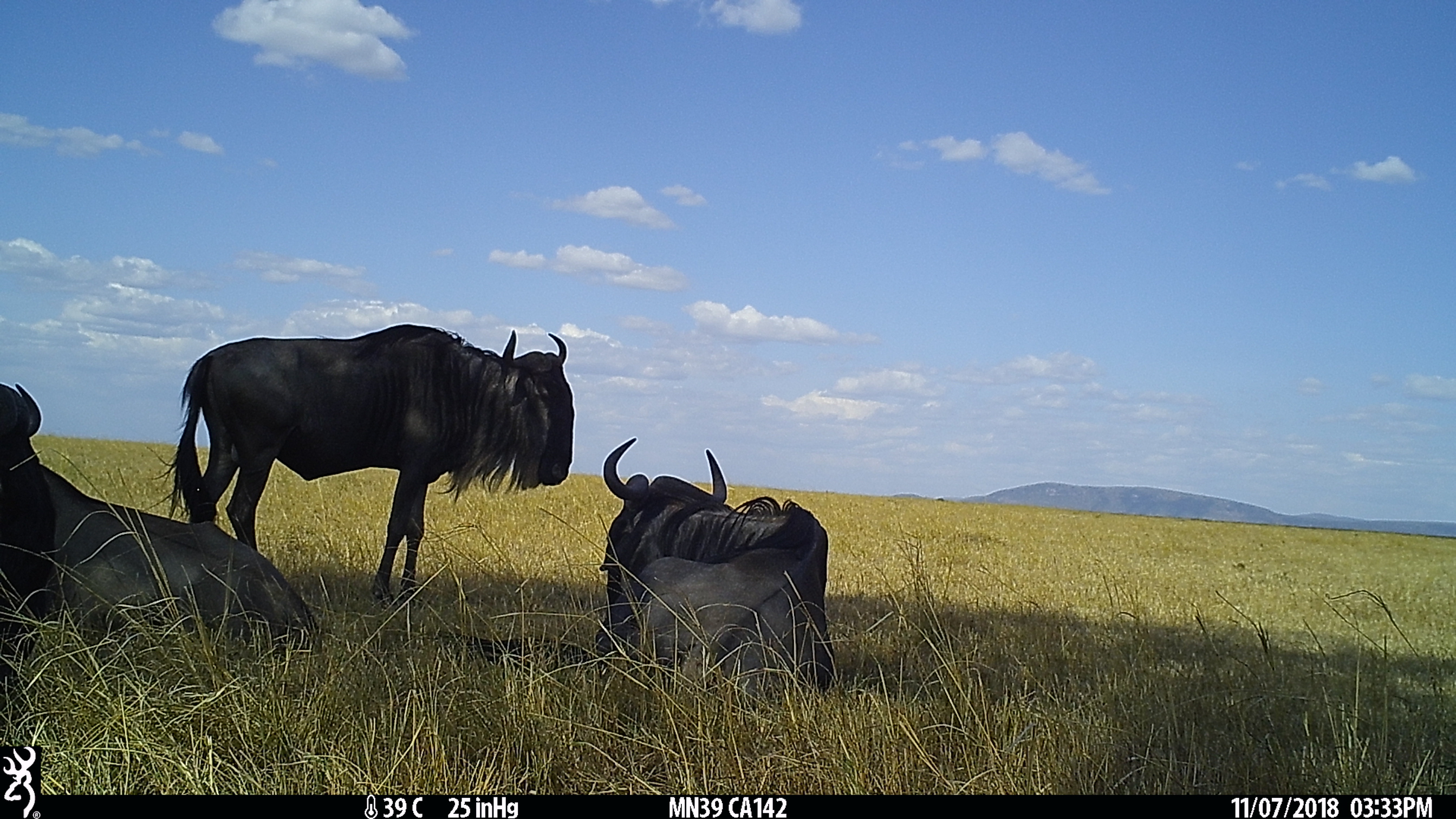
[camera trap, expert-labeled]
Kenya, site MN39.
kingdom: Animalia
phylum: Chordata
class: Mammalia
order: Artiodactyla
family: Bovidae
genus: Connochaetes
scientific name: Connochaetes taurinus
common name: blue wildebeest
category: wildebeest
Wildebeest (blue wildebeest) (Connochaetes taurinus).